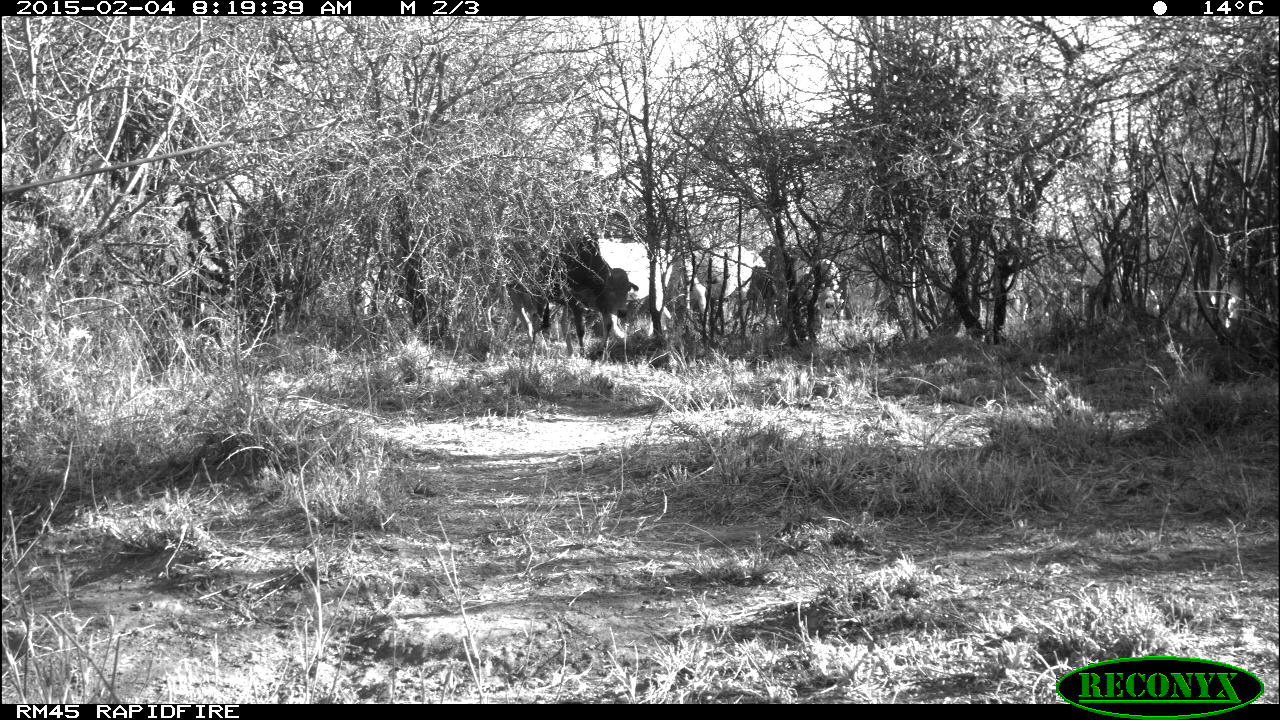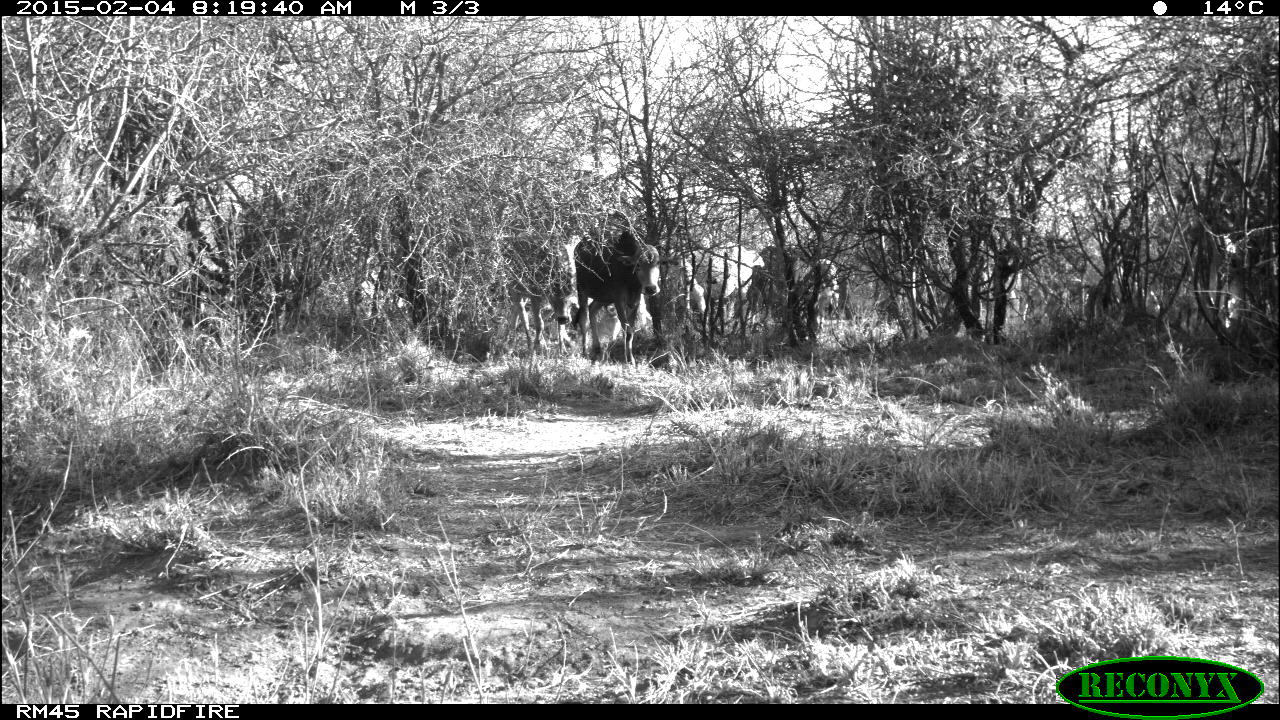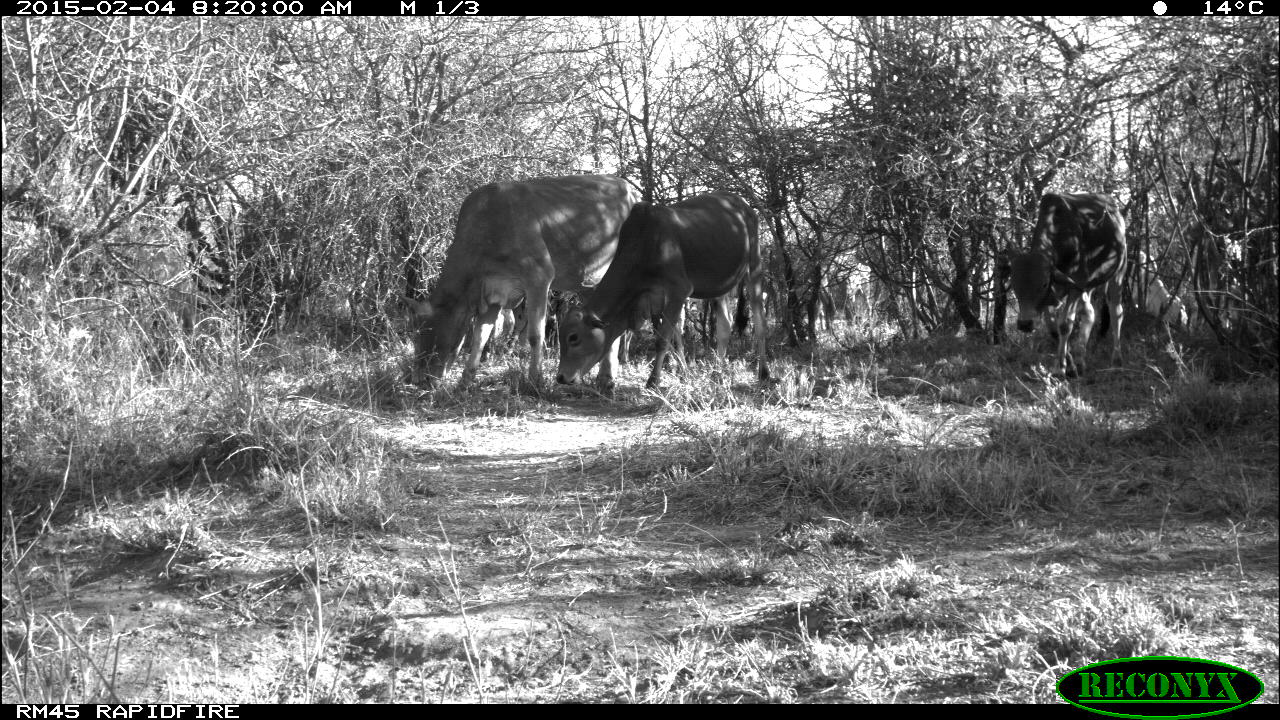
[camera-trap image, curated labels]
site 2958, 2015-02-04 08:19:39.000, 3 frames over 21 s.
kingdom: Animalia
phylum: Chordata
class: Mammalia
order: Artiodactyla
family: Bovidae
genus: Bos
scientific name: Bos taurus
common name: domestic cattle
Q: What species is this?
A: Bos taurus (domestic cattle).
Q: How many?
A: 7.